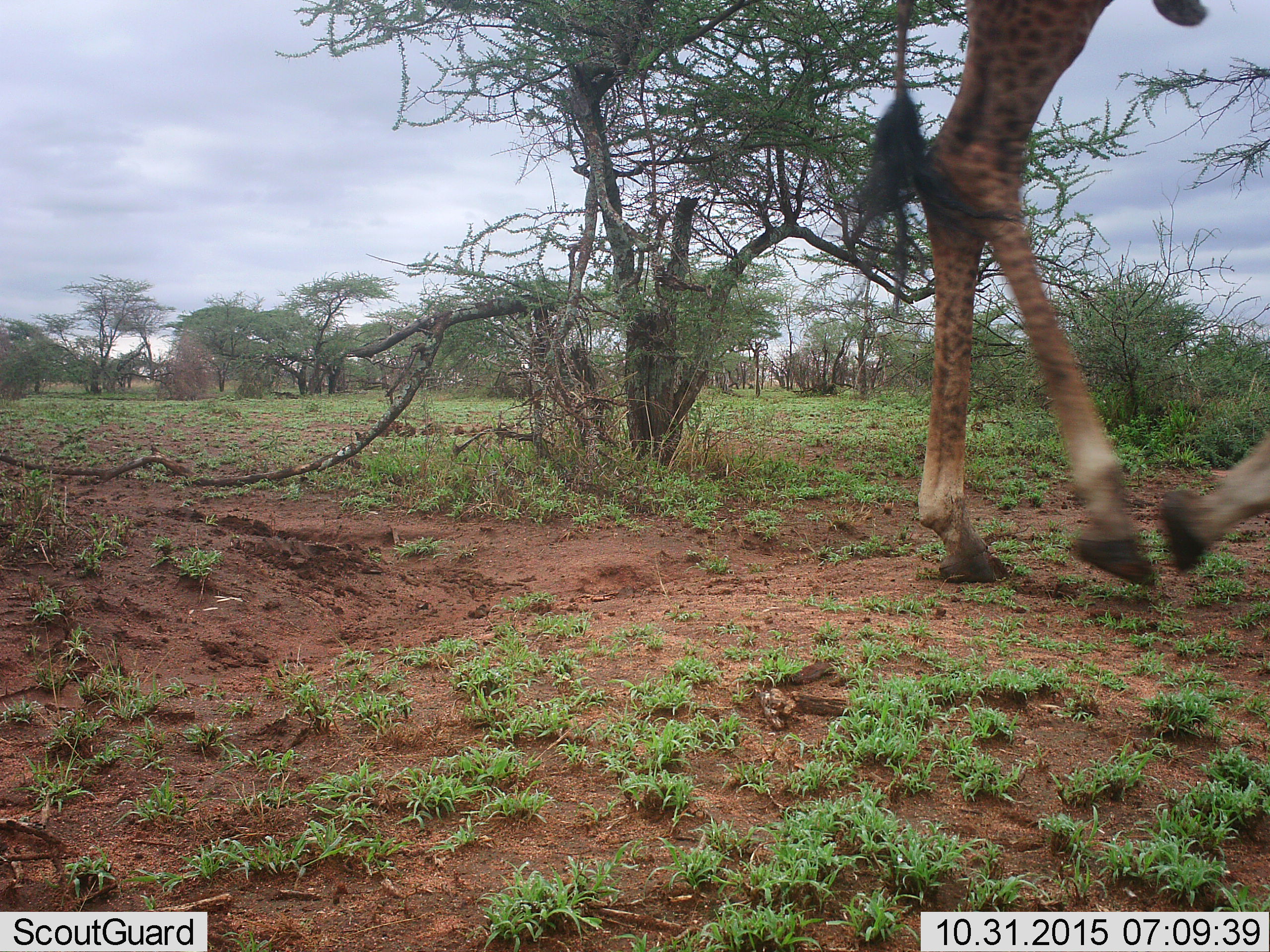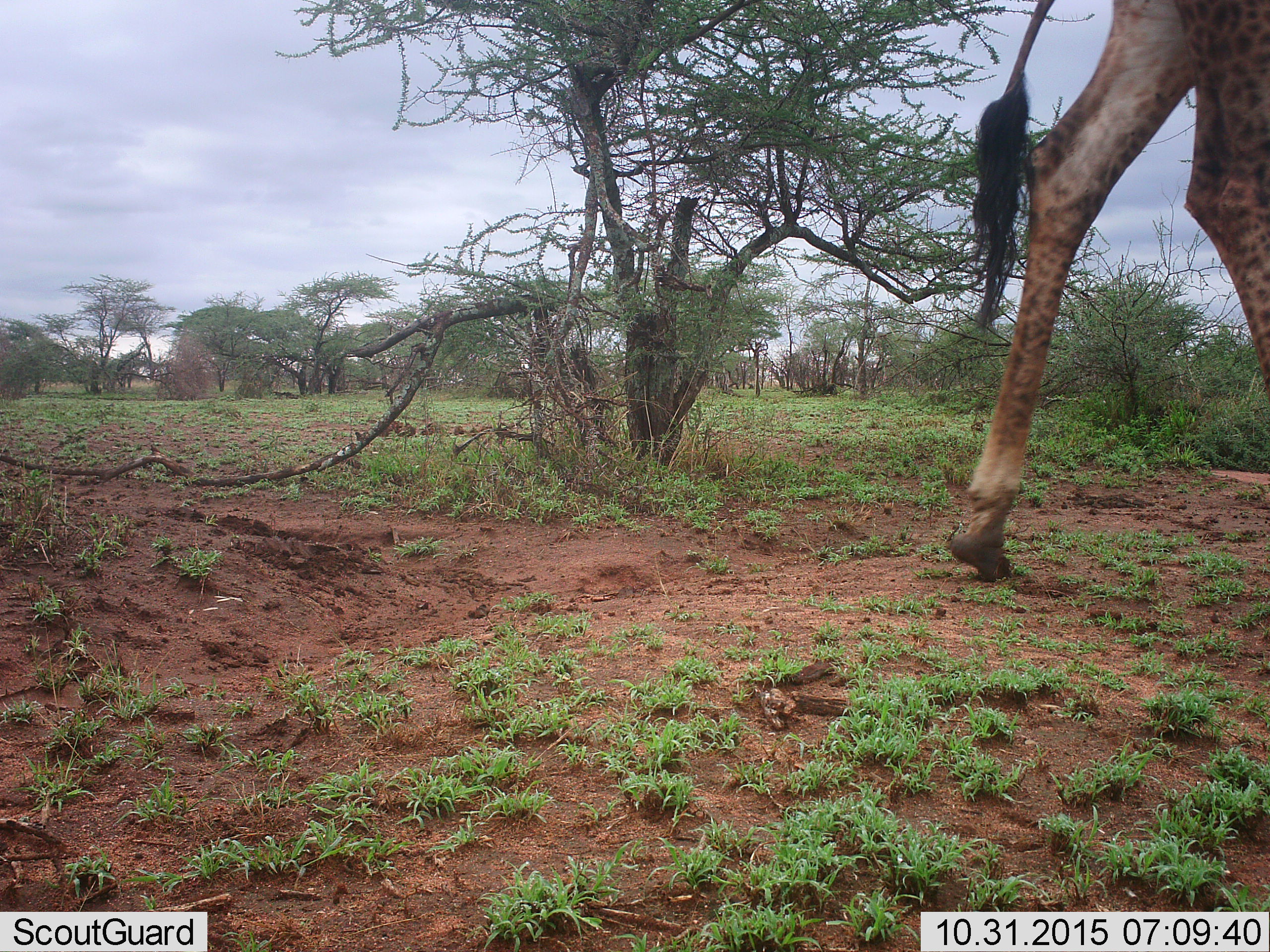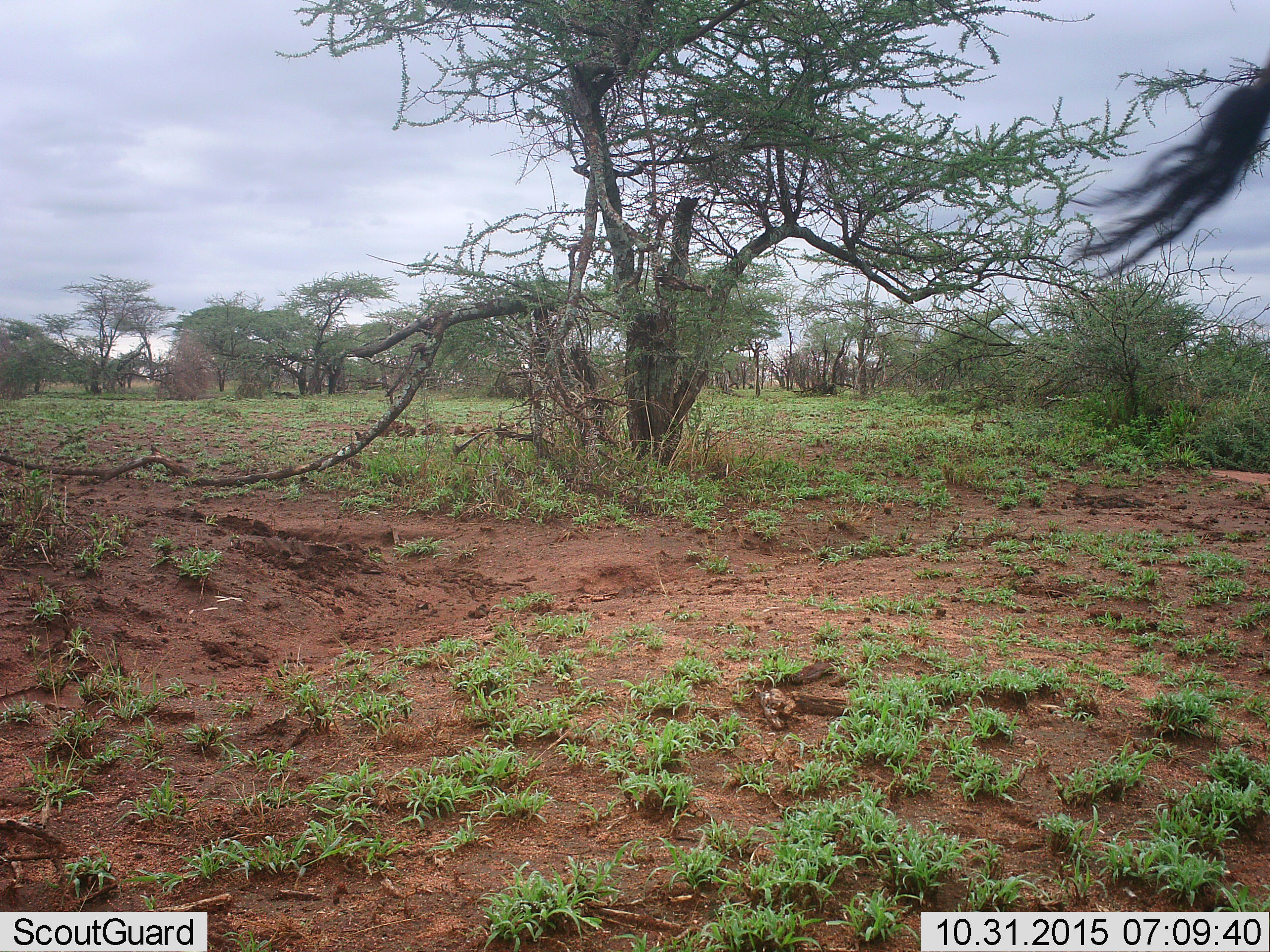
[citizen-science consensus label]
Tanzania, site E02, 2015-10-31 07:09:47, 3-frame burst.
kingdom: Animalia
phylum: Chordata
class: Mammalia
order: Artiodactyla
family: Giraffidae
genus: Giraffa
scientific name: Giraffa camelopardalis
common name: giraffe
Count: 1.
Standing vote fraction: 6%.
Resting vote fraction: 0%.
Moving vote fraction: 100%.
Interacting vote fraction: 0%.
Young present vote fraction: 0%.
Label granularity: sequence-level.